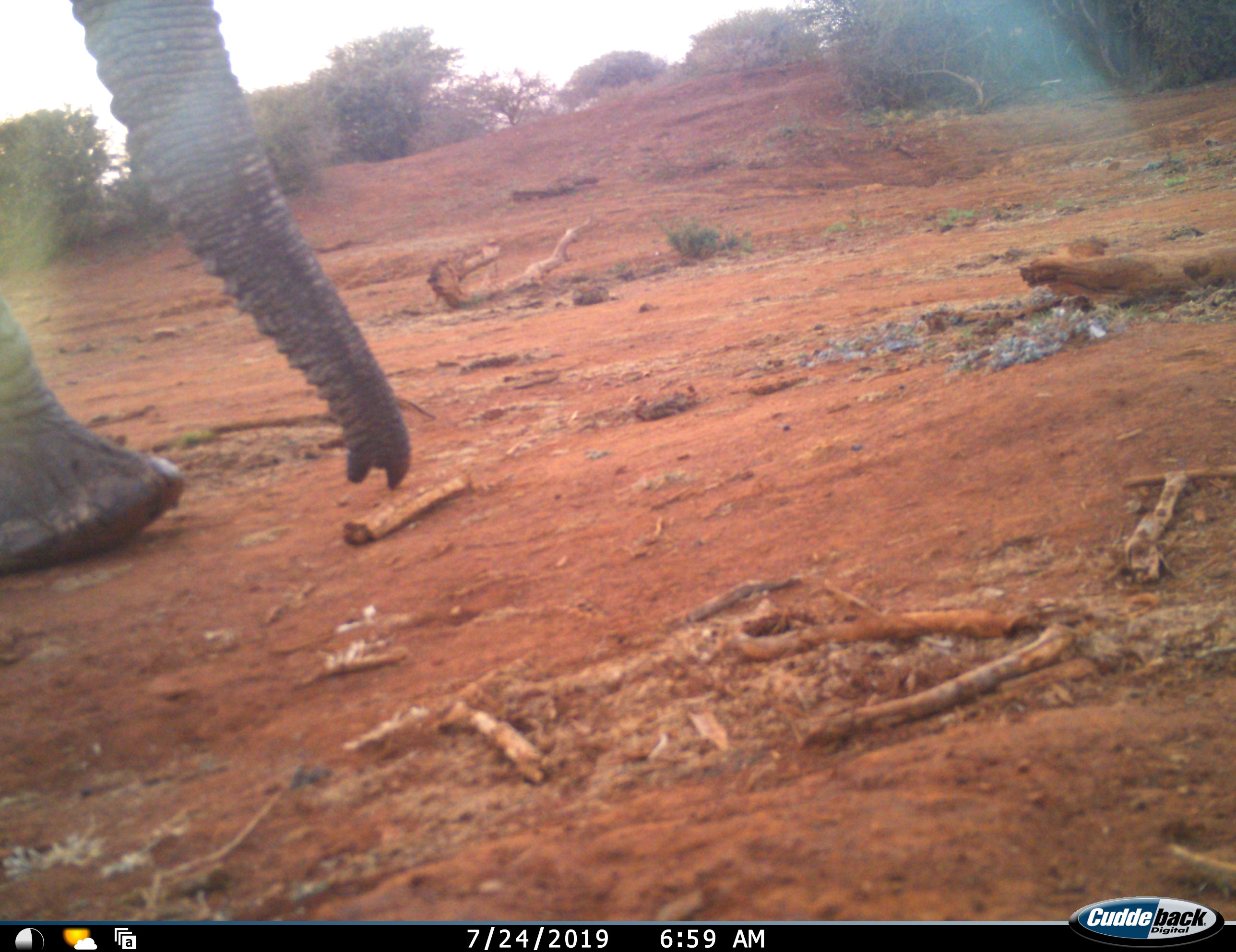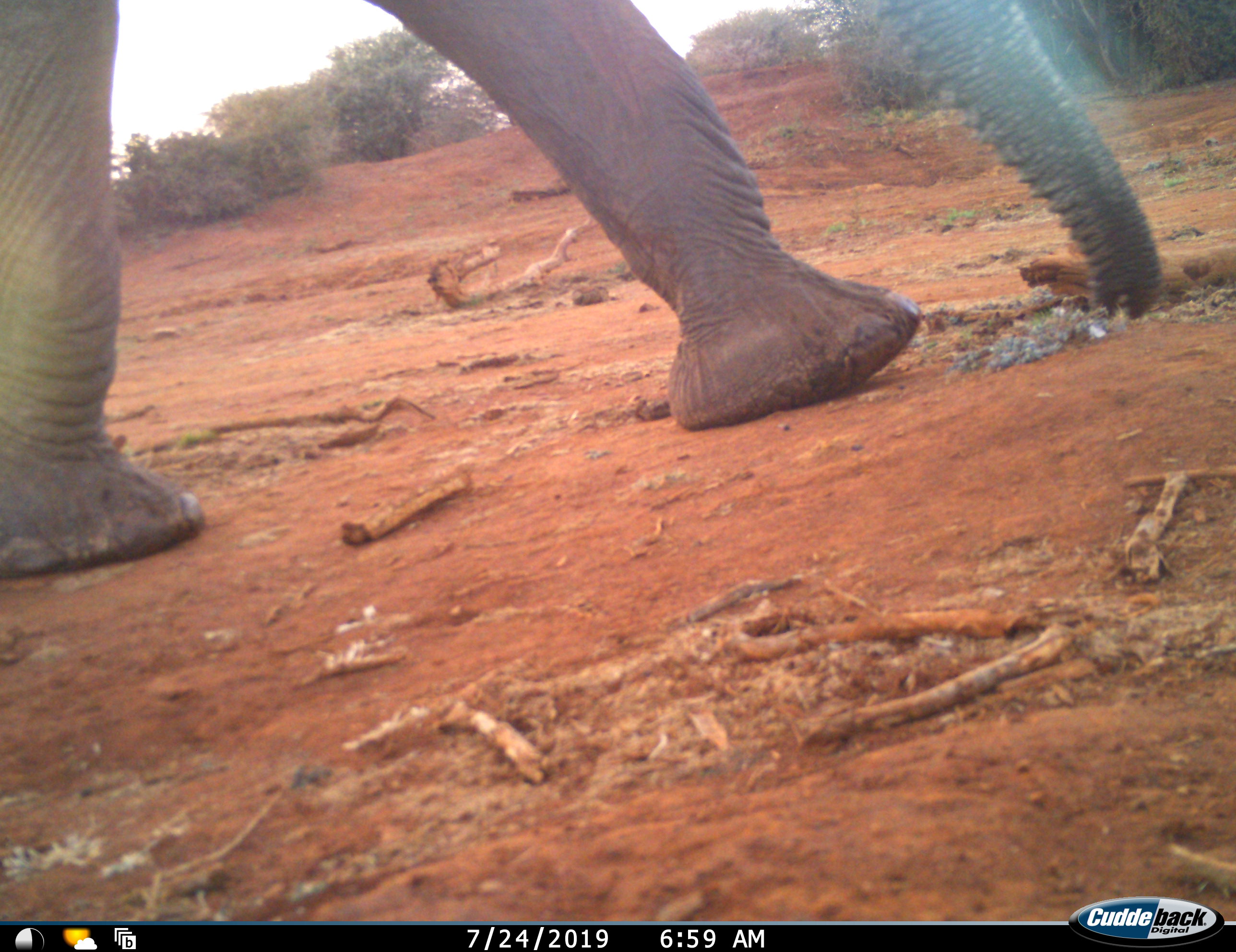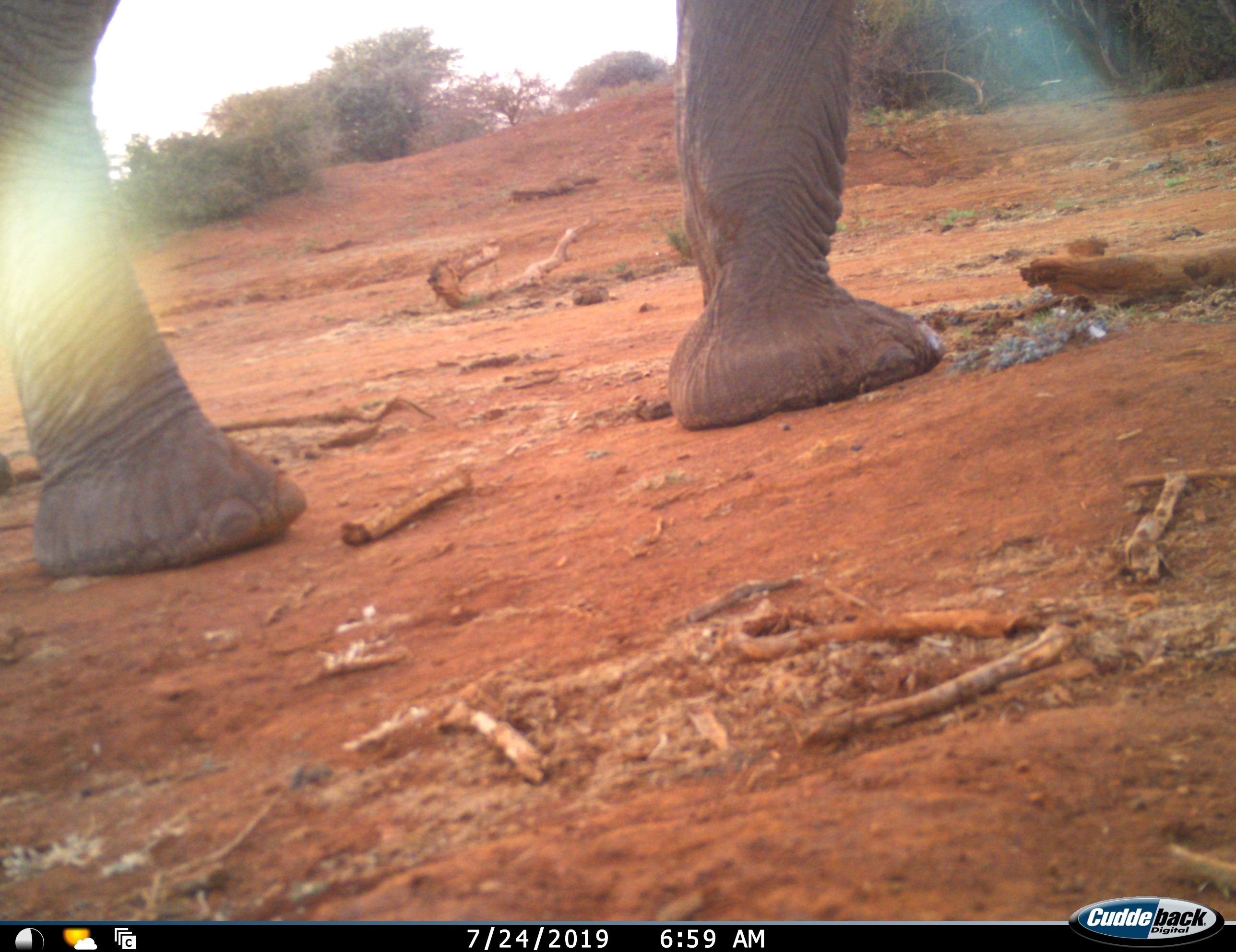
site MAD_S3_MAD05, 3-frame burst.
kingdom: Animalia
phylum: Chordata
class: Mammalia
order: Proboscidea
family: Elephantidae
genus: Loxodonta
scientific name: Loxodonta africana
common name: african bush elephant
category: elephant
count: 1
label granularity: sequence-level